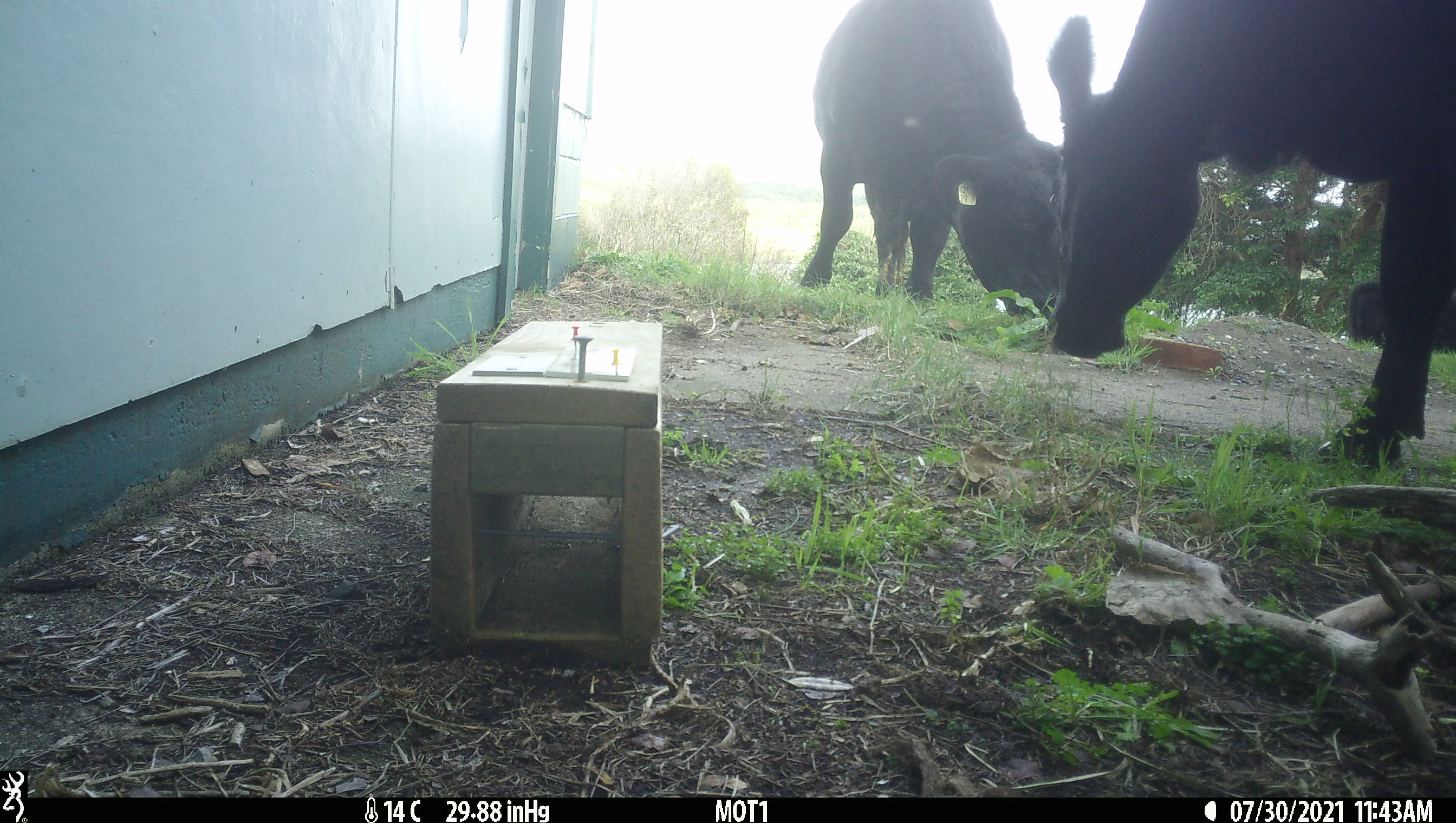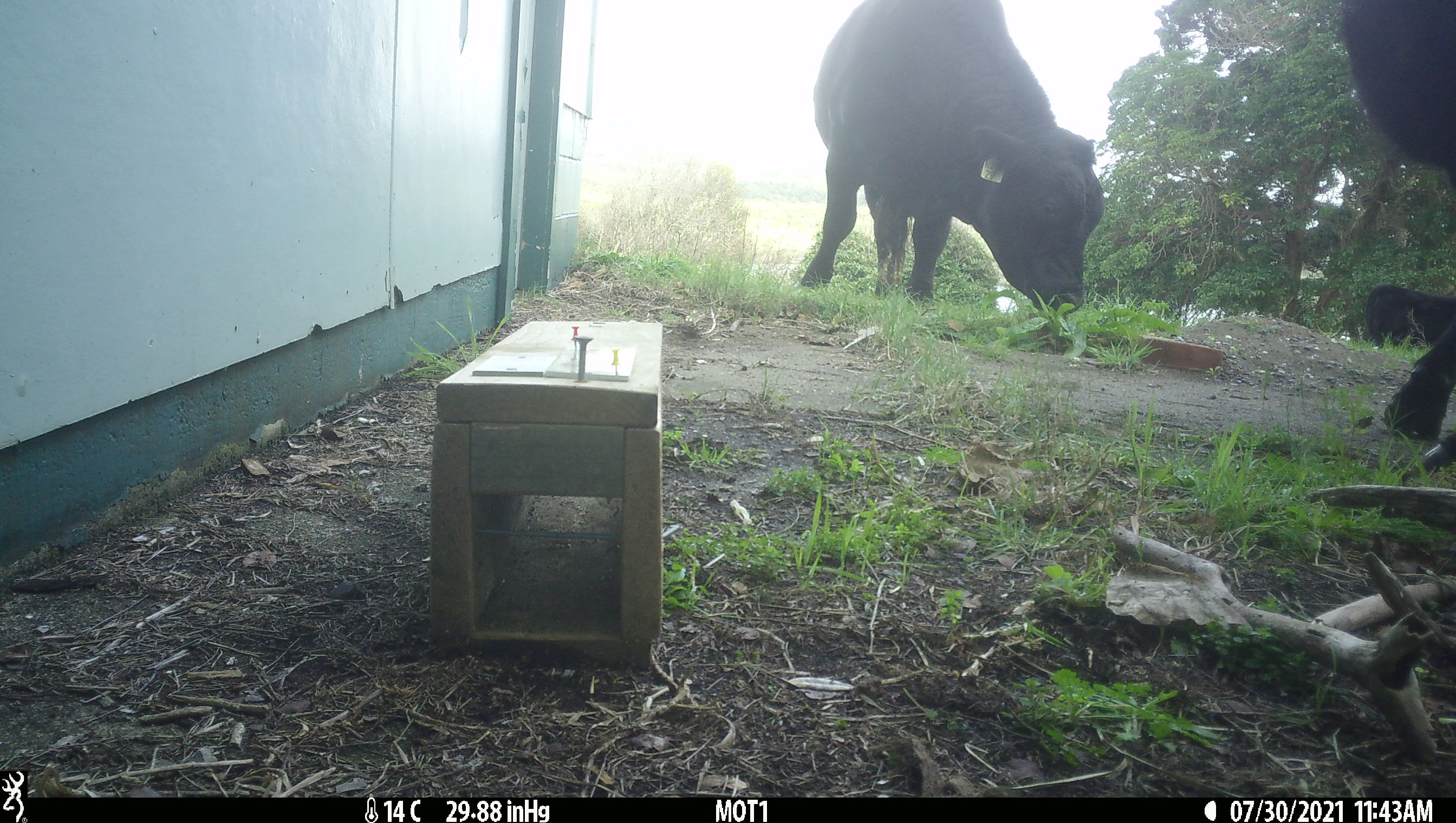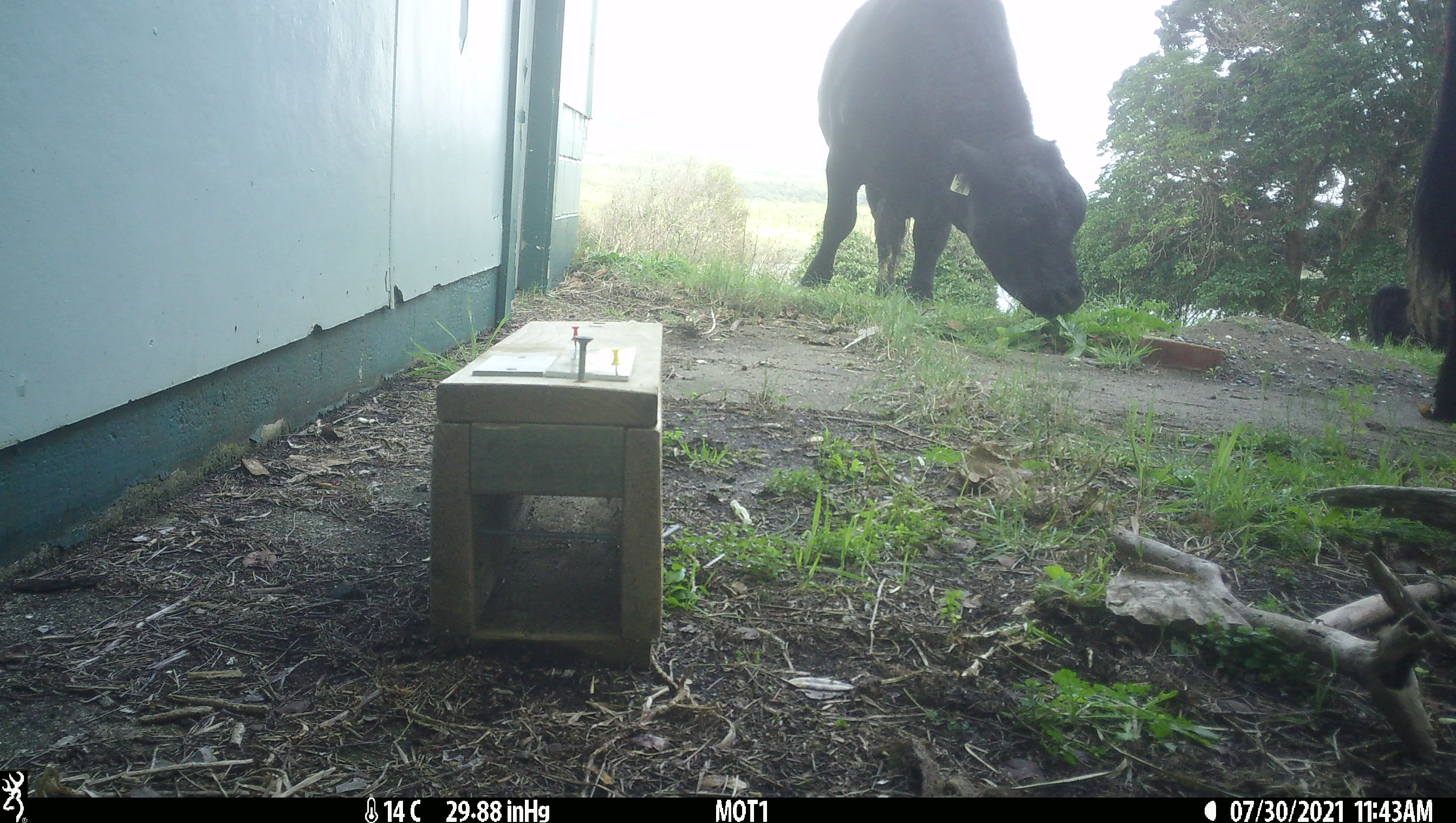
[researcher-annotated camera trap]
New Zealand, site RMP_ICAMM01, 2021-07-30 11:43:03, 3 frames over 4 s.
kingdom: Animalia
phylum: Chordata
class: Mammalia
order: Artiodactyla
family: Bovidae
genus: Bos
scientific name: Bos taurus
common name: domestic cow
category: cow